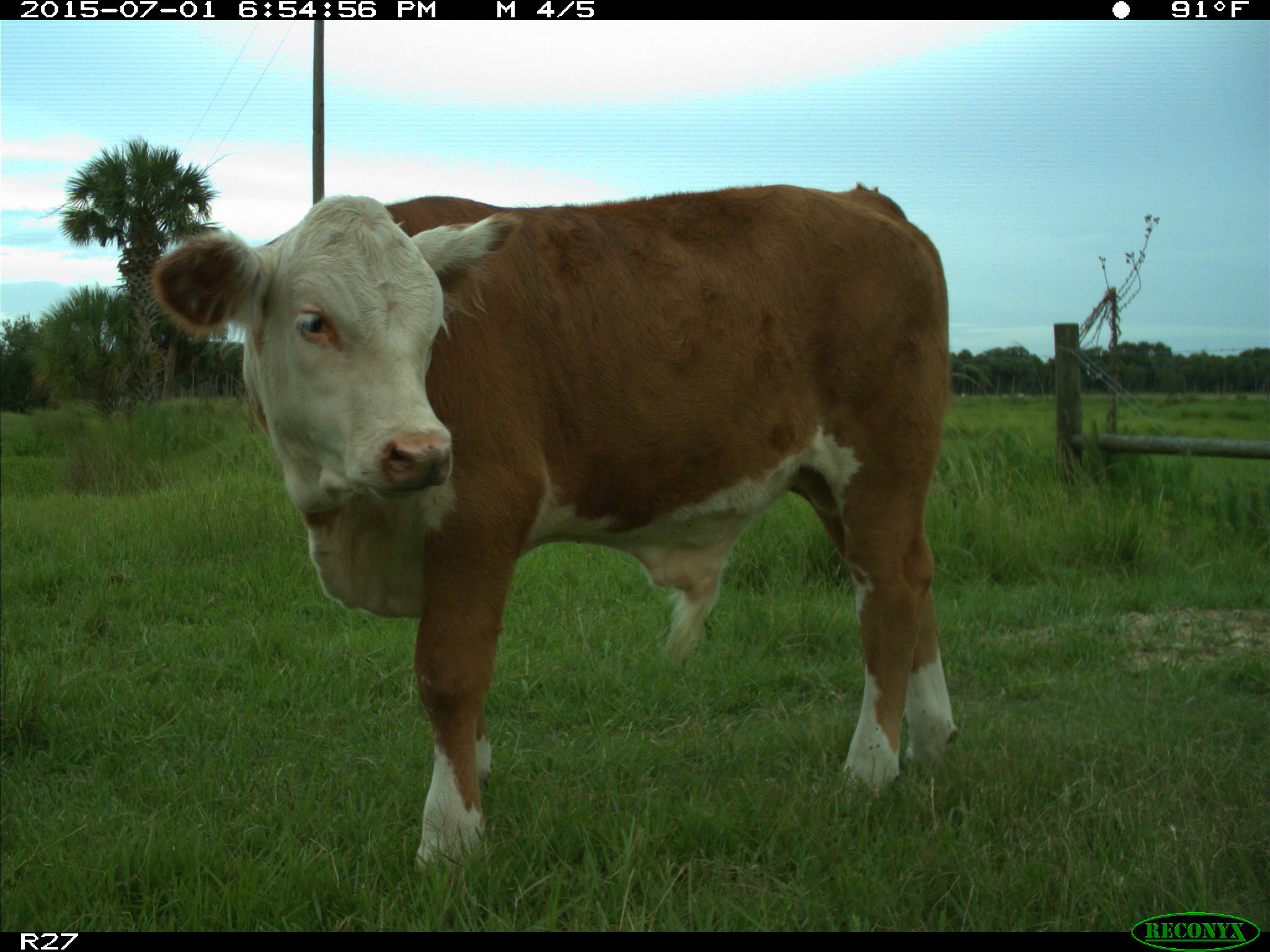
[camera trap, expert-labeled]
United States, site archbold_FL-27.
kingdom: Animalia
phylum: Chordata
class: Mammalia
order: Artiodactyla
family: Bovidae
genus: Bos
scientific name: Bos taurus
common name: domestic cow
Bos taurus (domestic cow).